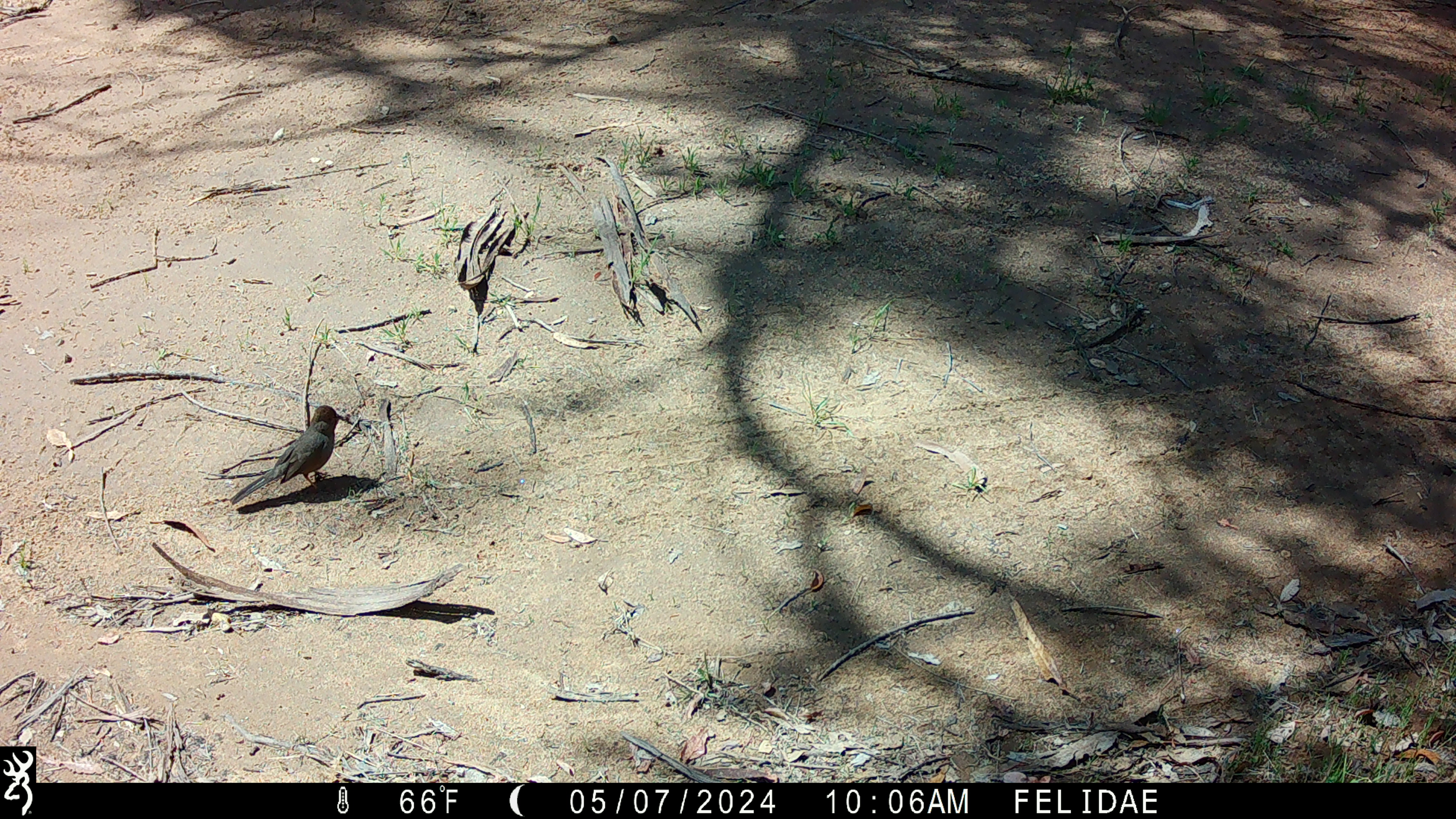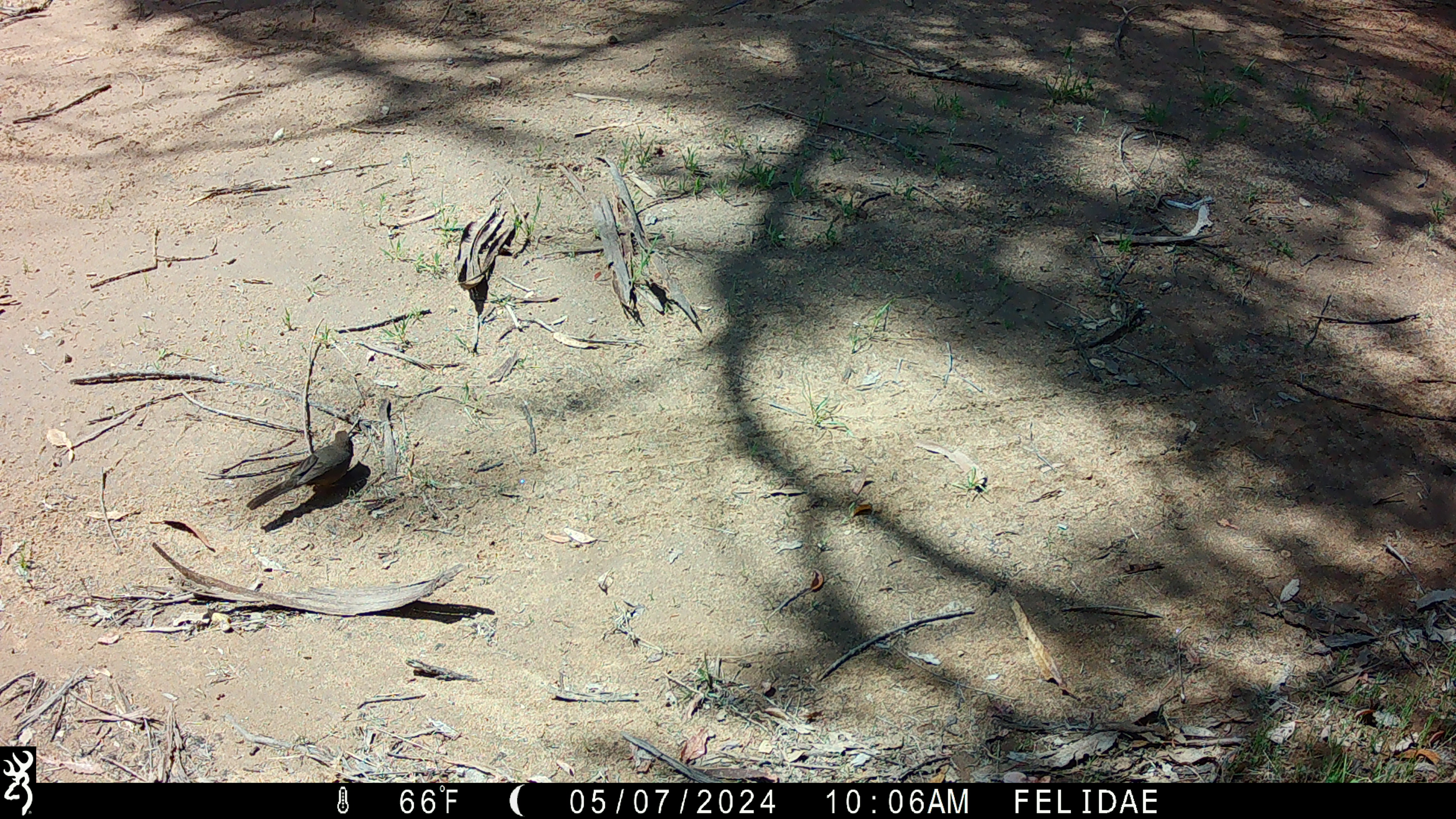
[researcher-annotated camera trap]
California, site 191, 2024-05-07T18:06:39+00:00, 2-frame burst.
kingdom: Animalia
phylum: Chordata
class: Aves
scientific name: Aves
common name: bird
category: unknown bird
Unknown bird (bird) (Aves).